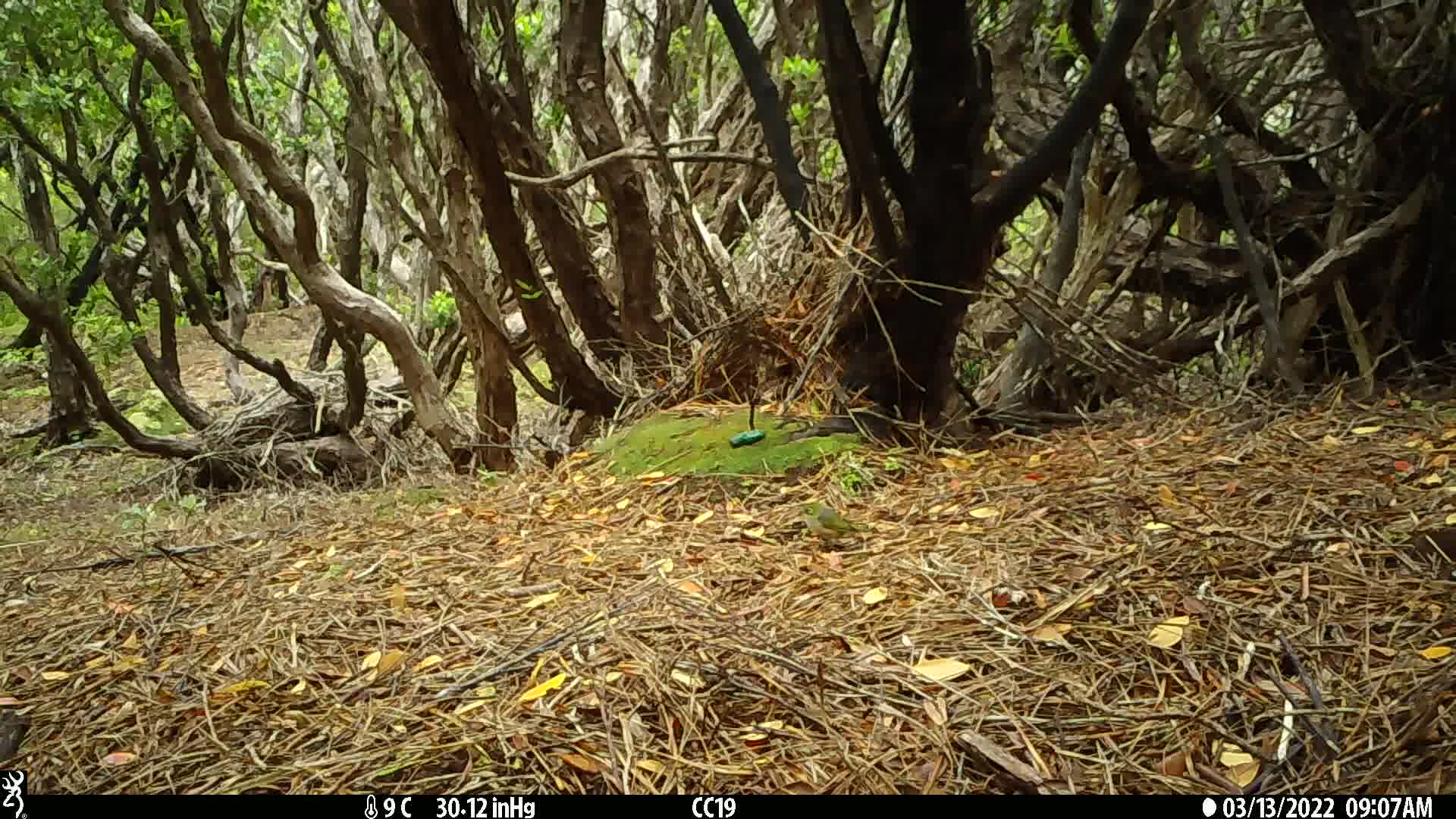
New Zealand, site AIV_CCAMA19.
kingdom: Animalia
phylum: Chordata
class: Aves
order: Passeriformes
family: Zosteropidae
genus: Zosterops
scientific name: Zosterops lateralis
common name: silvereye